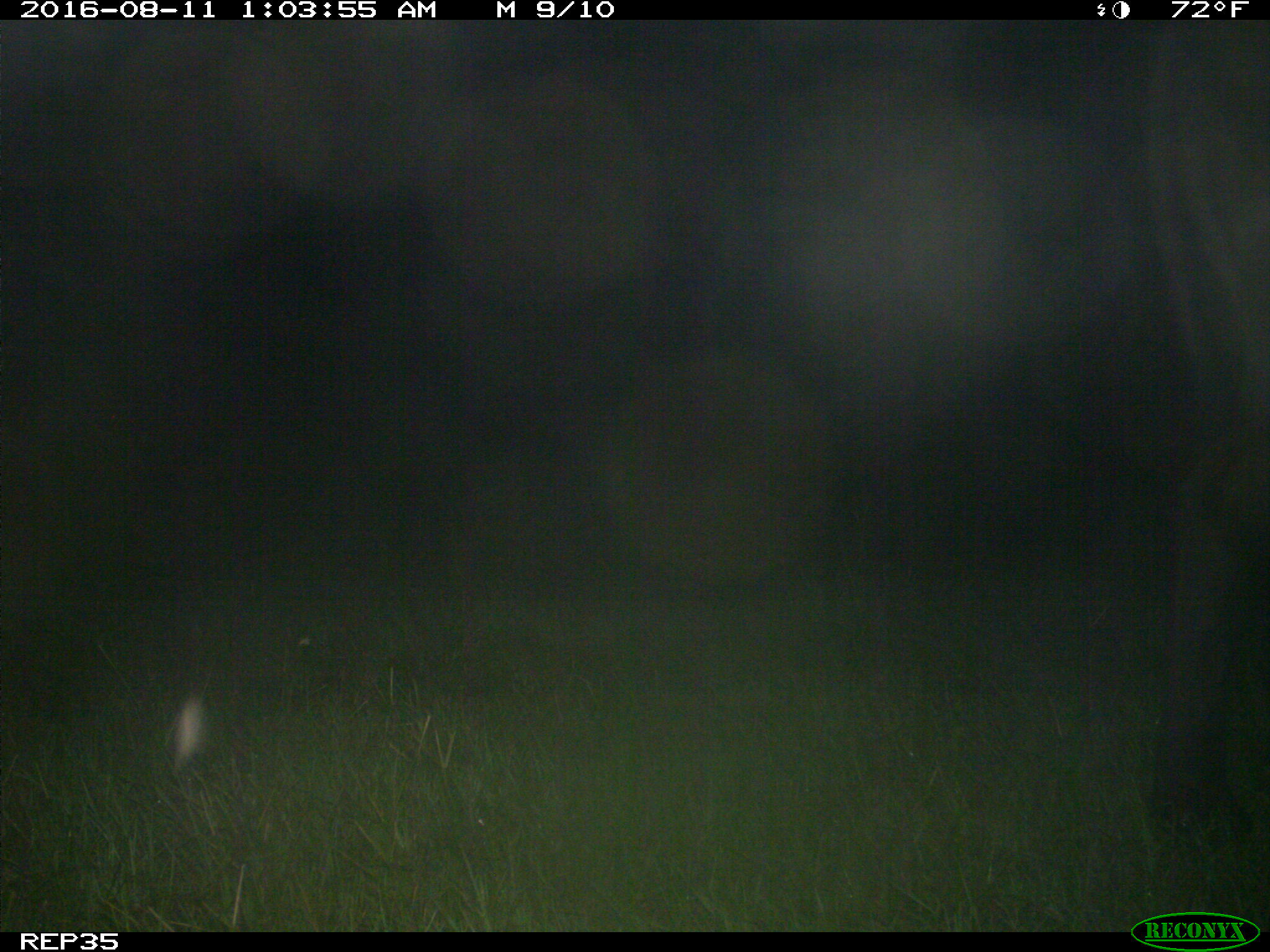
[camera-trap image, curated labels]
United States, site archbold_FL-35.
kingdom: Animalia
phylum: Chordata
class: Mammalia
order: Artiodactyla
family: Bovidae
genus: Bos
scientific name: Bos taurus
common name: domestic cow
Bos taurus (domestic cow).